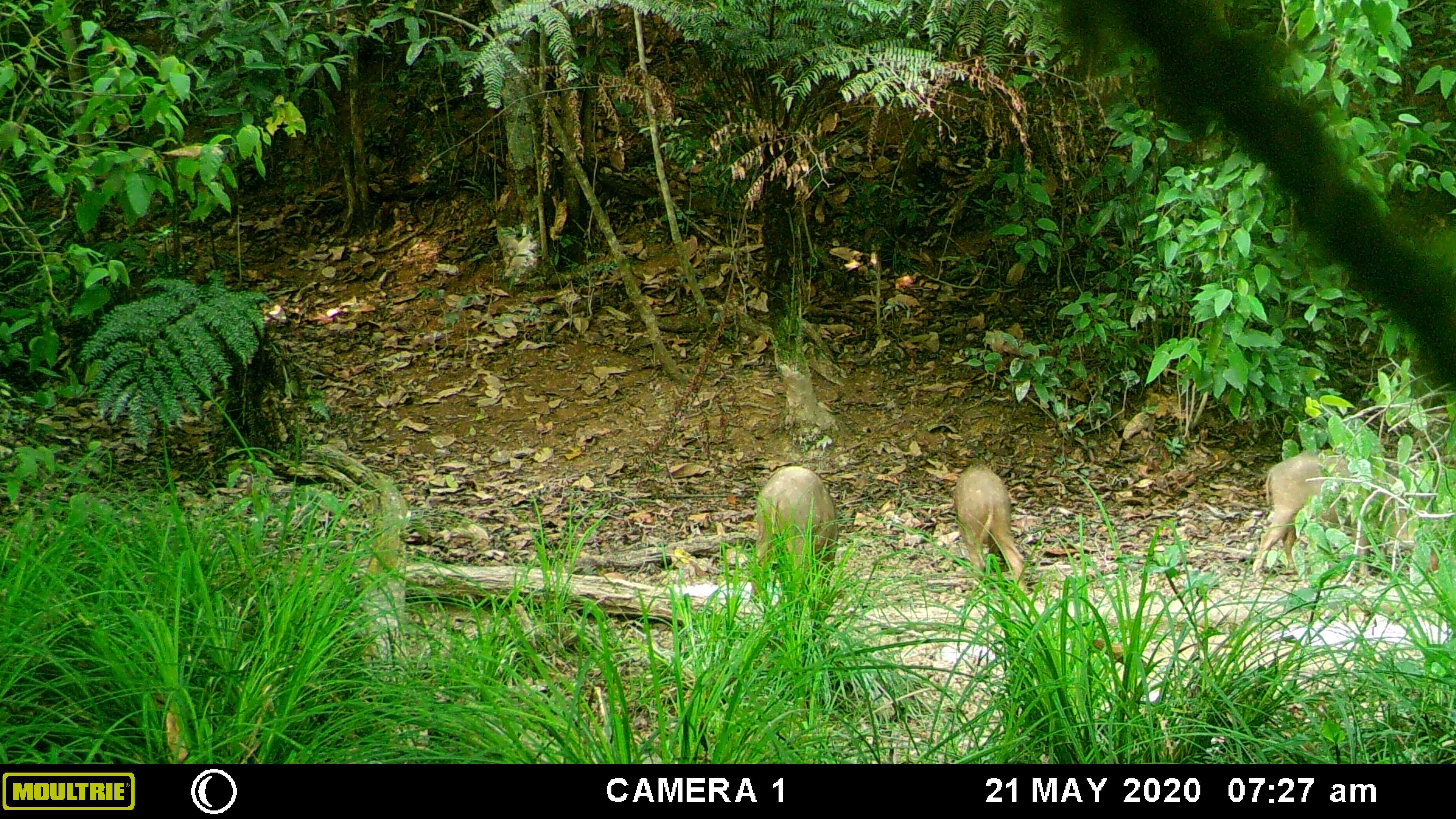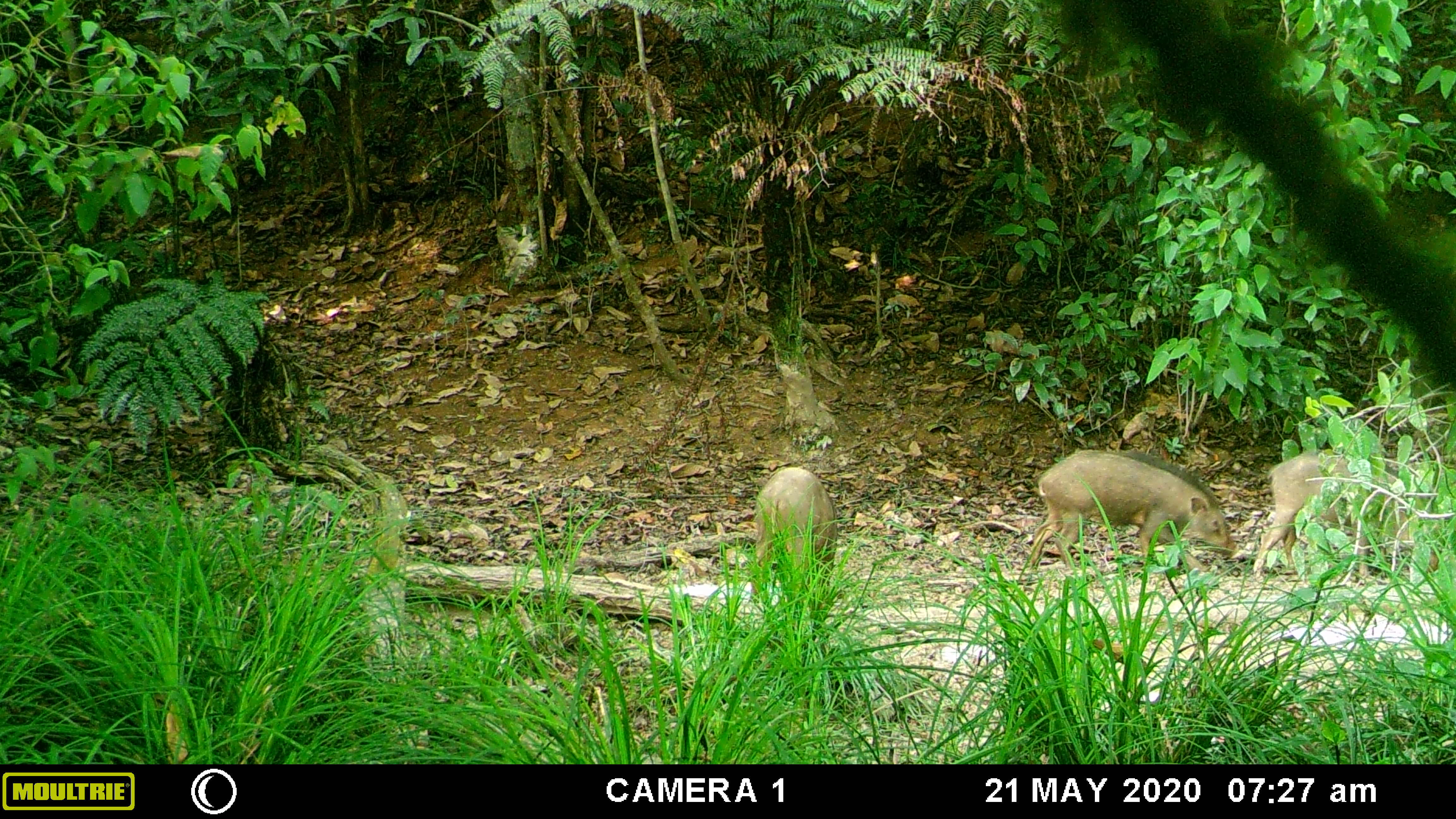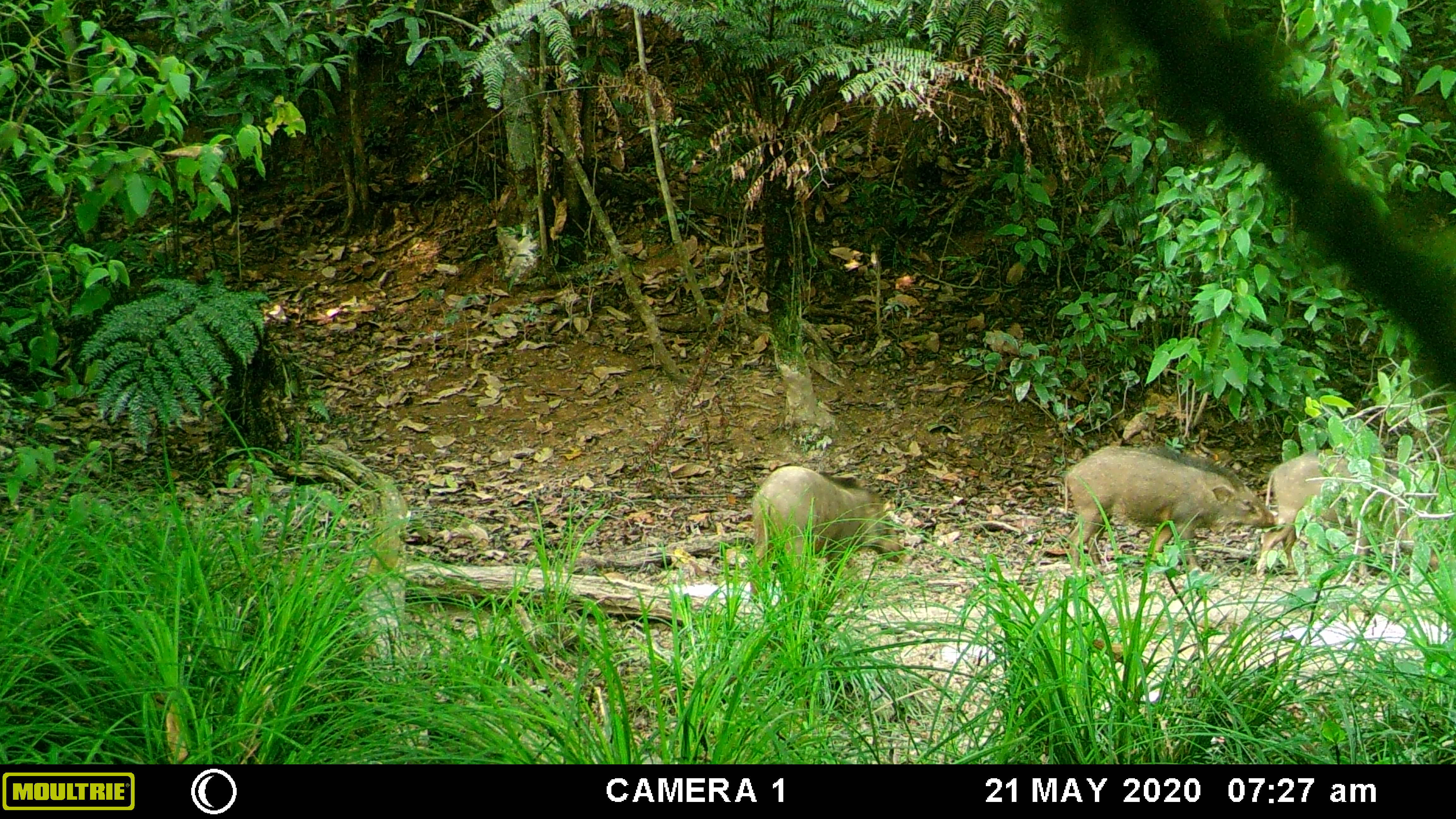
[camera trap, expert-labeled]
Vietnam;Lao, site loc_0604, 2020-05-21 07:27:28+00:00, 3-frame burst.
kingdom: Animalia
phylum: Chordata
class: Mammalia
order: Artiodactyla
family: Suidae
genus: Sus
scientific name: Sus scrofa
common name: eurasian wild pig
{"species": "eurasian wild pig (Sus scrofa)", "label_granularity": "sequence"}